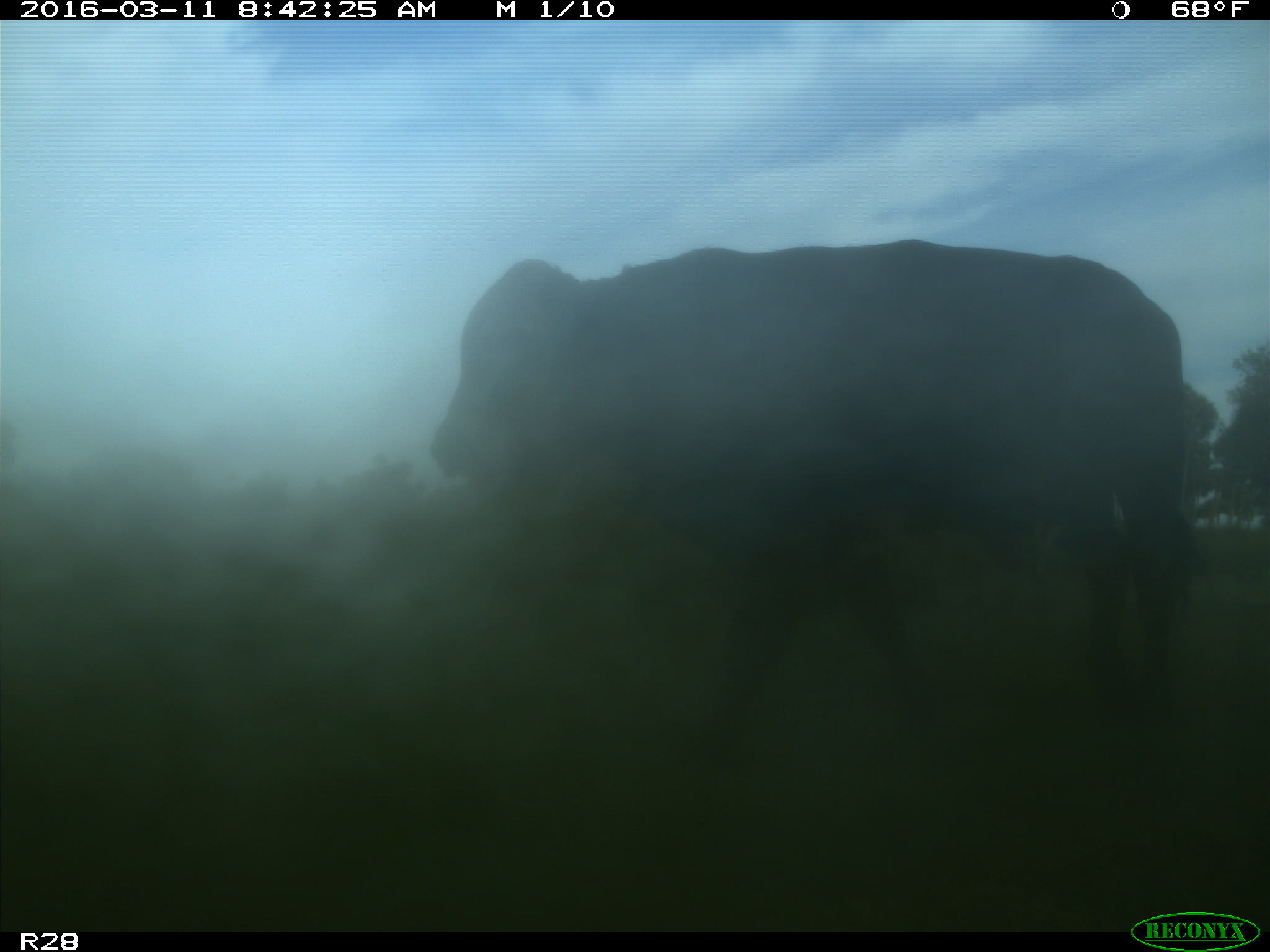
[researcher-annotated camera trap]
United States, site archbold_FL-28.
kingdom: Animalia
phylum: Chordata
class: Mammalia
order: Artiodactyla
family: Bovidae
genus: Bos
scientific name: Bos taurus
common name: domestic cow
Bos taurus (domestic cow).